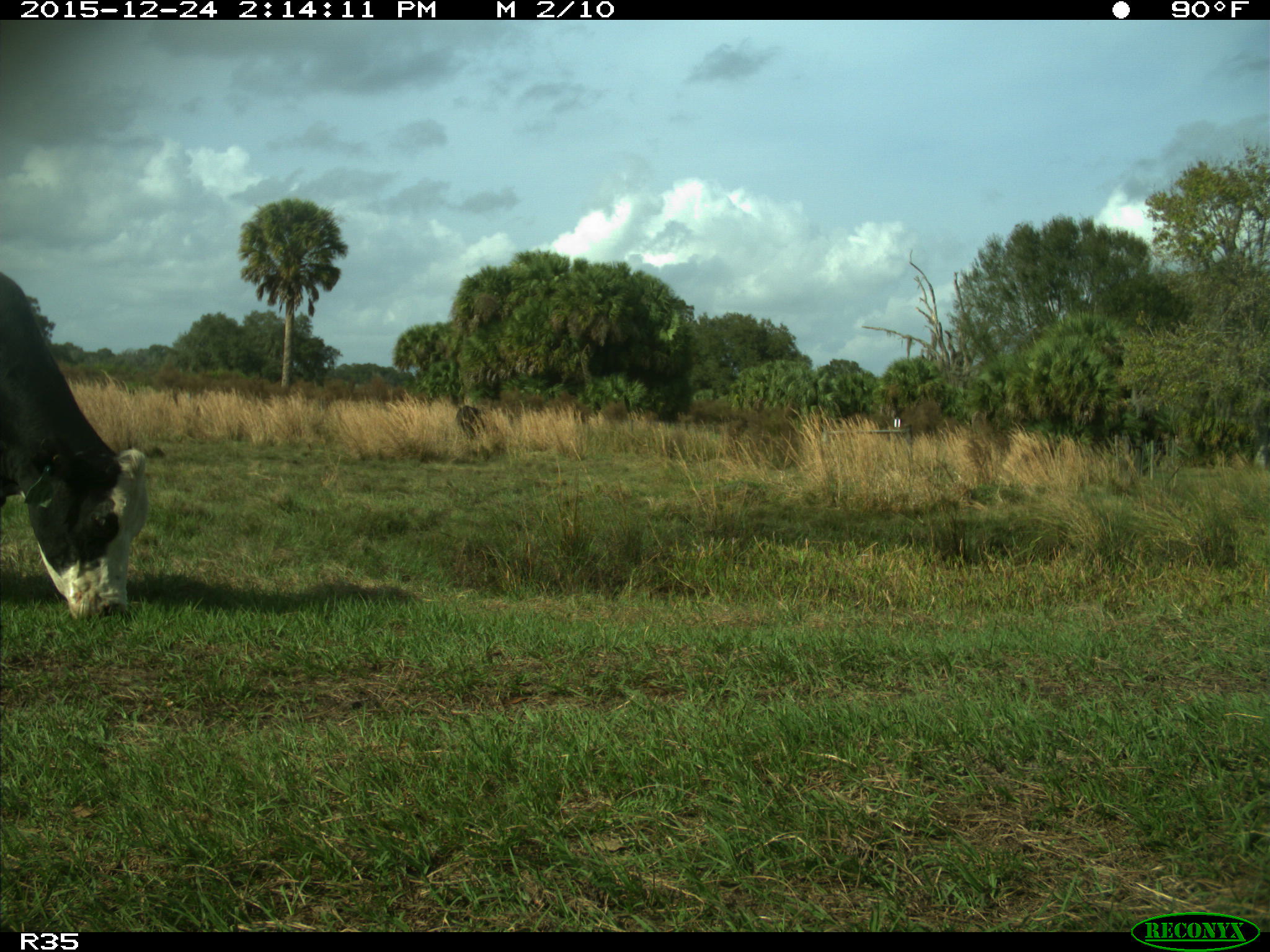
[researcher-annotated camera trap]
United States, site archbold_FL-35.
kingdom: Animalia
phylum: Chordata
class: Mammalia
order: Artiodactyla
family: Bovidae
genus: Bos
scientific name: Bos taurus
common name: domestic cow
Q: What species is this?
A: Bos taurus (domestic cow).